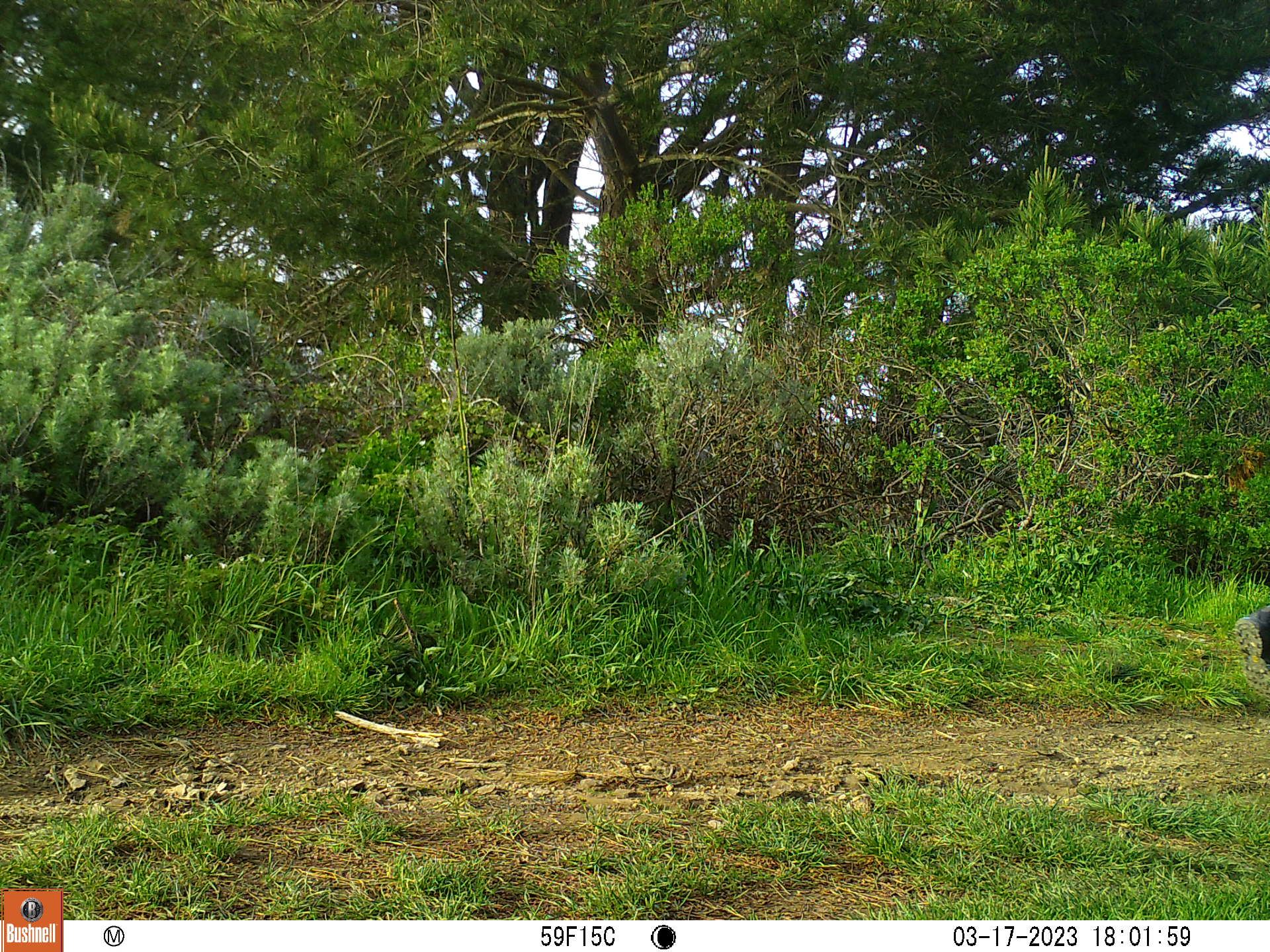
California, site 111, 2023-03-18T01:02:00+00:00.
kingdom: Animalia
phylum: Chordata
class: Mammalia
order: Rodentia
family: Sciuridae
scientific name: Sciuridae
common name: squirrel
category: unknown squirrel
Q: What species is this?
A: Unknown squirrel (squirrel) (Sciuridae).